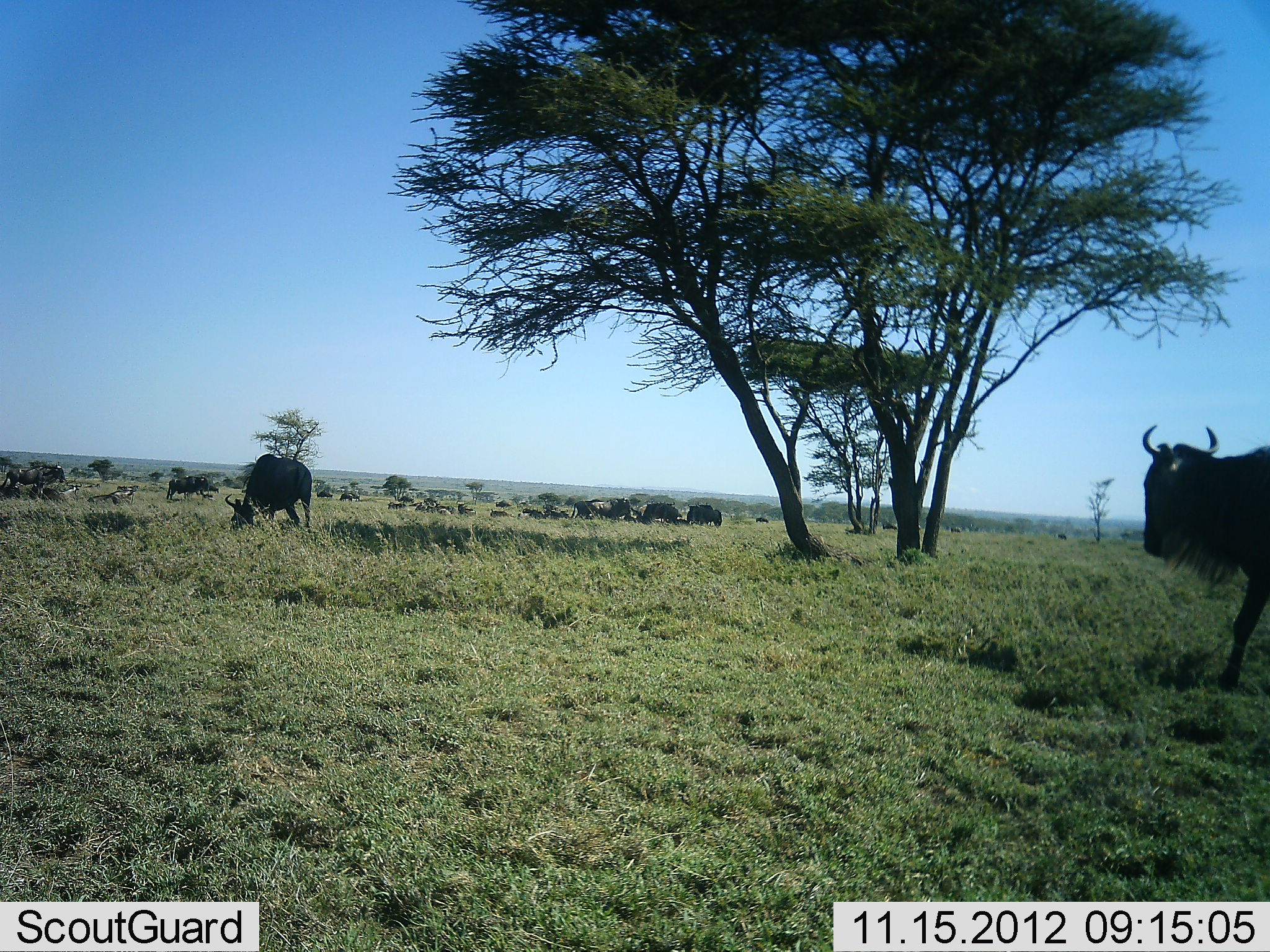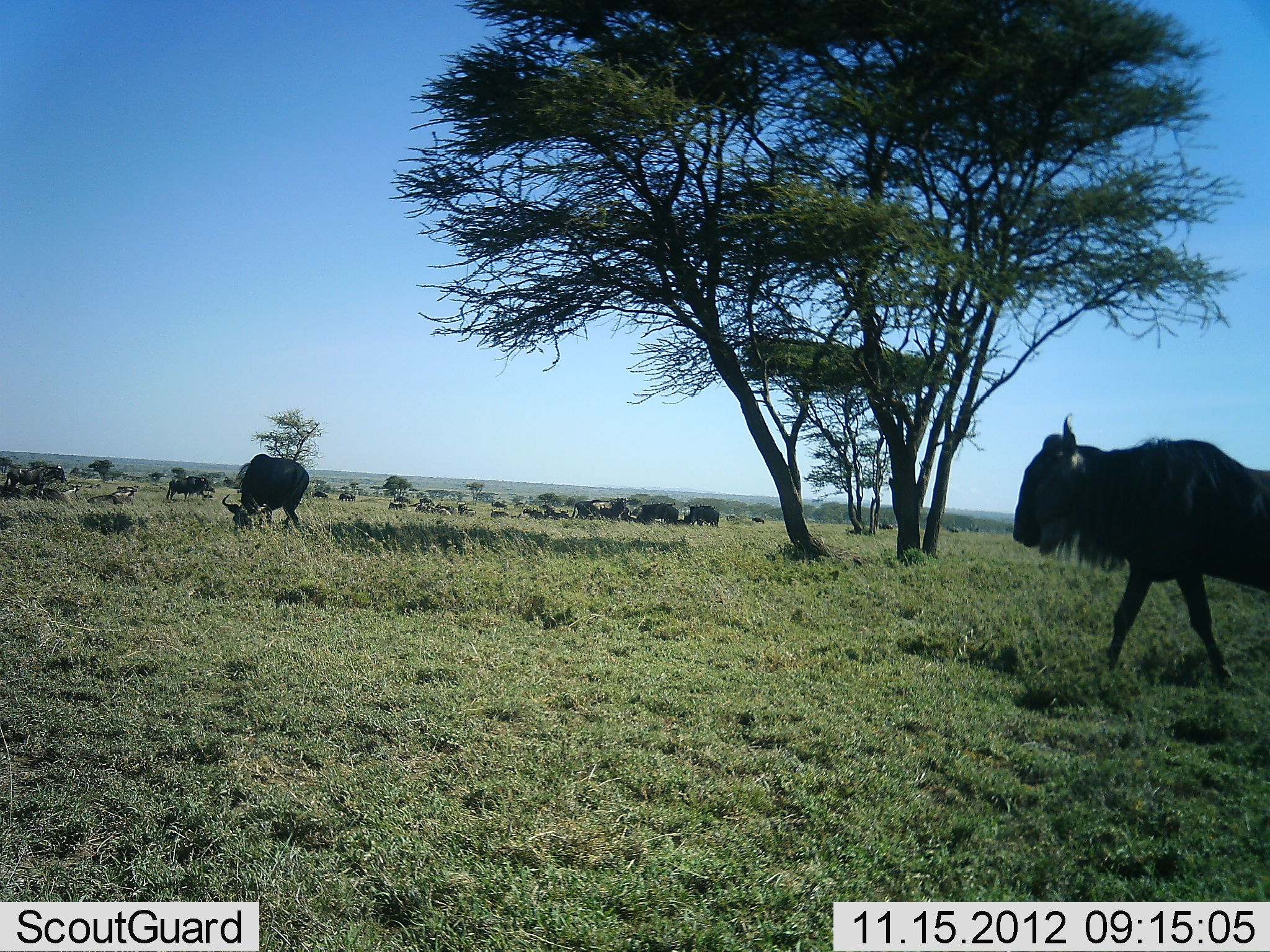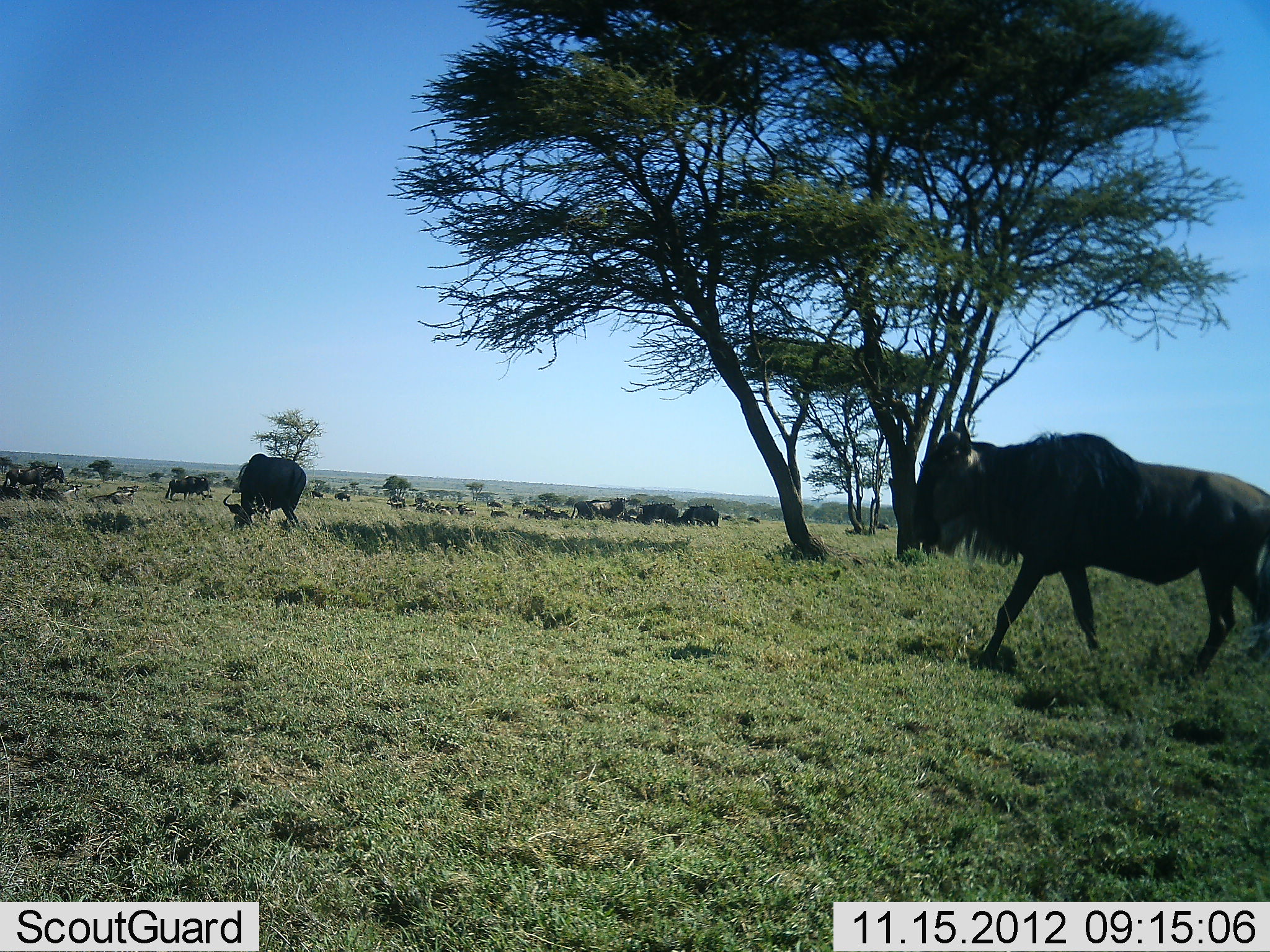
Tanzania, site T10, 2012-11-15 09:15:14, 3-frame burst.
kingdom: Animalia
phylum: Chordata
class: Mammalia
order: Artiodactyla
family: Bovidae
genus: Connochaetes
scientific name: Connochaetes taurinus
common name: blue wildebeest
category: wildebeest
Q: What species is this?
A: Wildebeest (blue wildebeest) (Connochaetes taurinus).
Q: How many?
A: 8.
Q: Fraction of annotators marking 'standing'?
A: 36%.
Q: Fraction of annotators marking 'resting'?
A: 9%.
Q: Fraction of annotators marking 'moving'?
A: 91%.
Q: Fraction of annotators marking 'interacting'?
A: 0%.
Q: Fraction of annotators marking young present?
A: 0%.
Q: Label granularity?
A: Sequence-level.